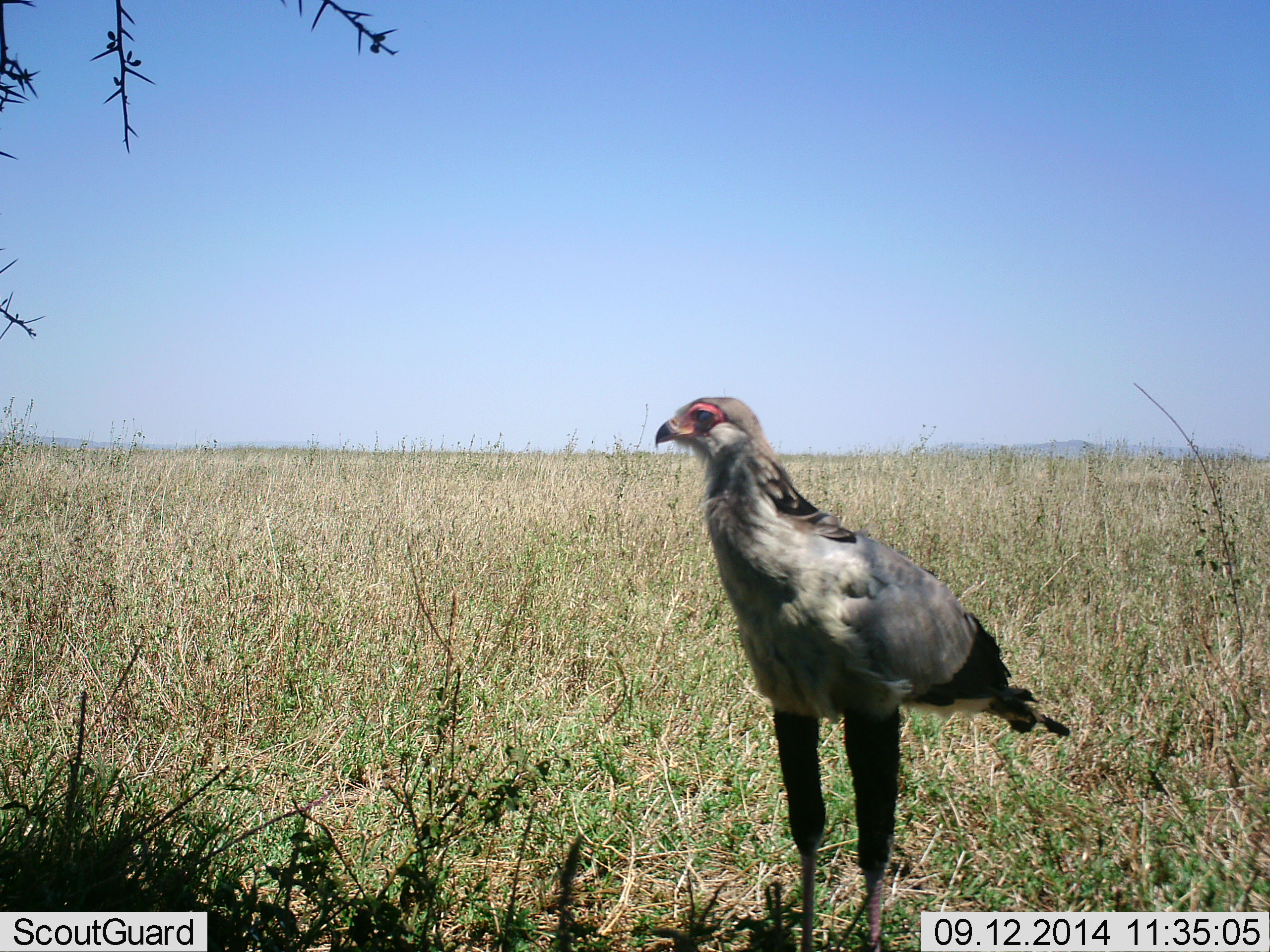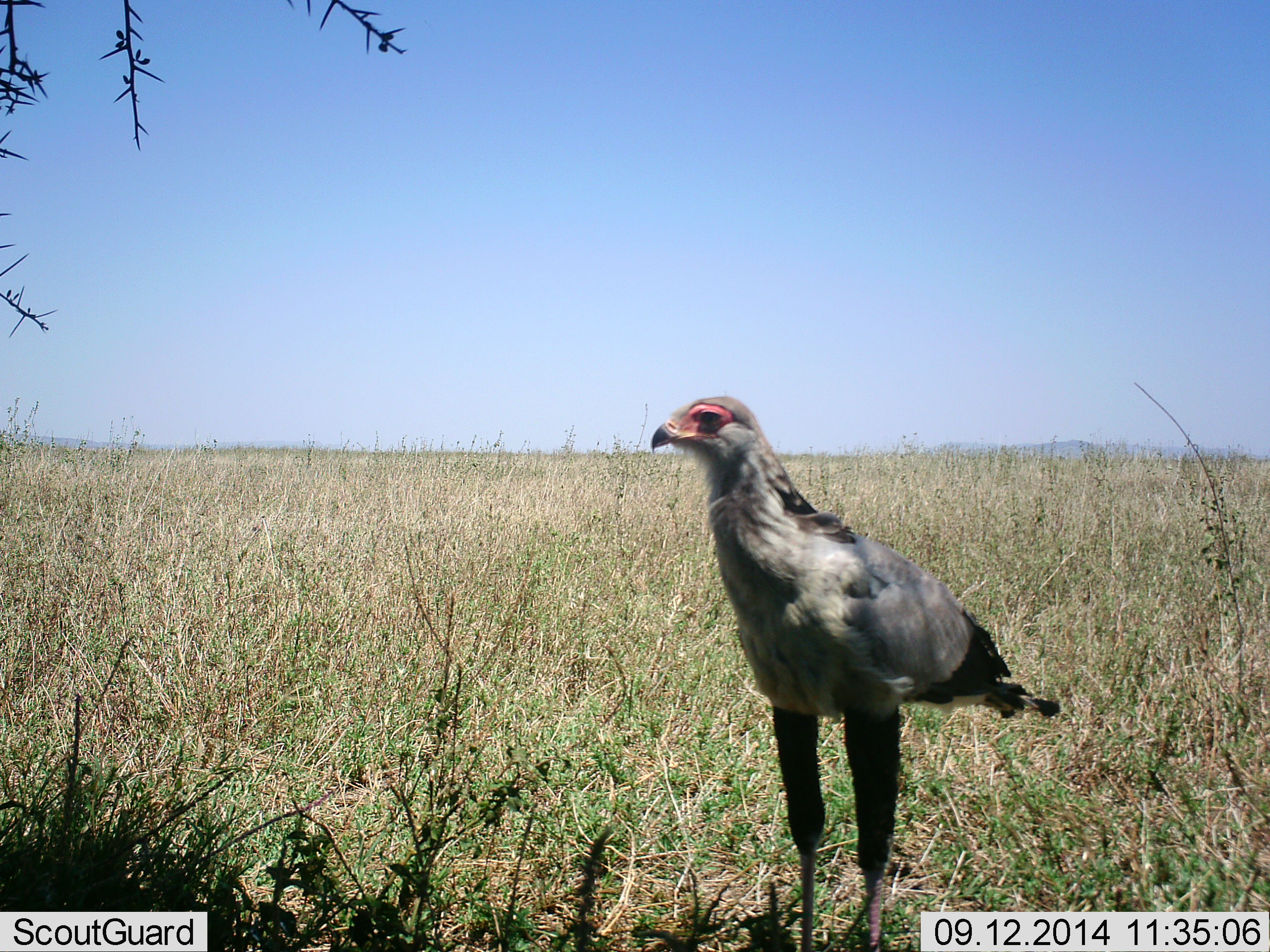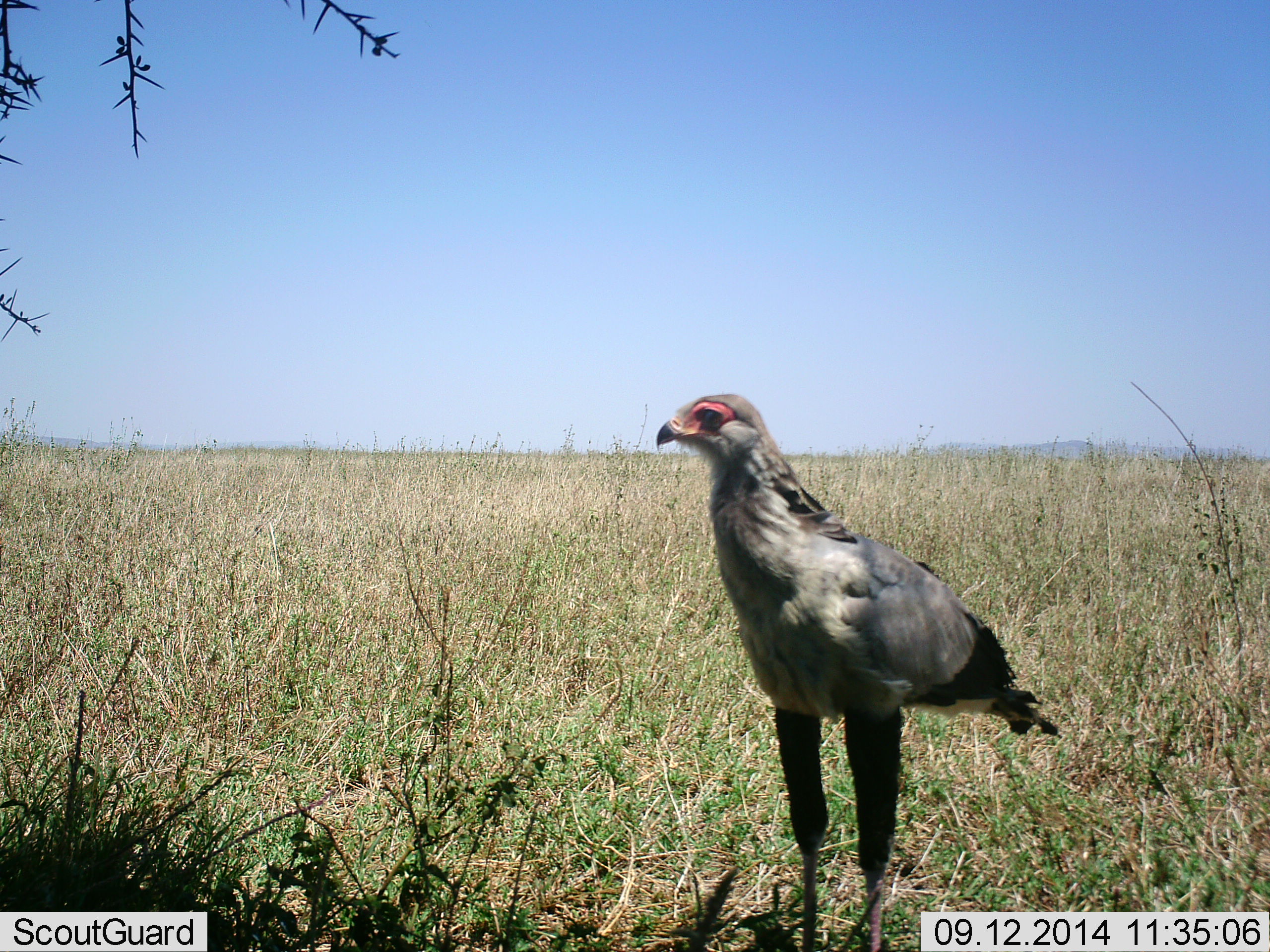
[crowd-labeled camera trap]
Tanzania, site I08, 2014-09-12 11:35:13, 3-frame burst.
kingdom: Animalia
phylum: Chordata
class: Aves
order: Accipitriformes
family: Sagittariidae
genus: Sagittarius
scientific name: Sagittarius serpentarius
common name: secretary bird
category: secretarybird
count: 1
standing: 100%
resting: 0%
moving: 0%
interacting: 0%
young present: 0%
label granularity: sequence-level